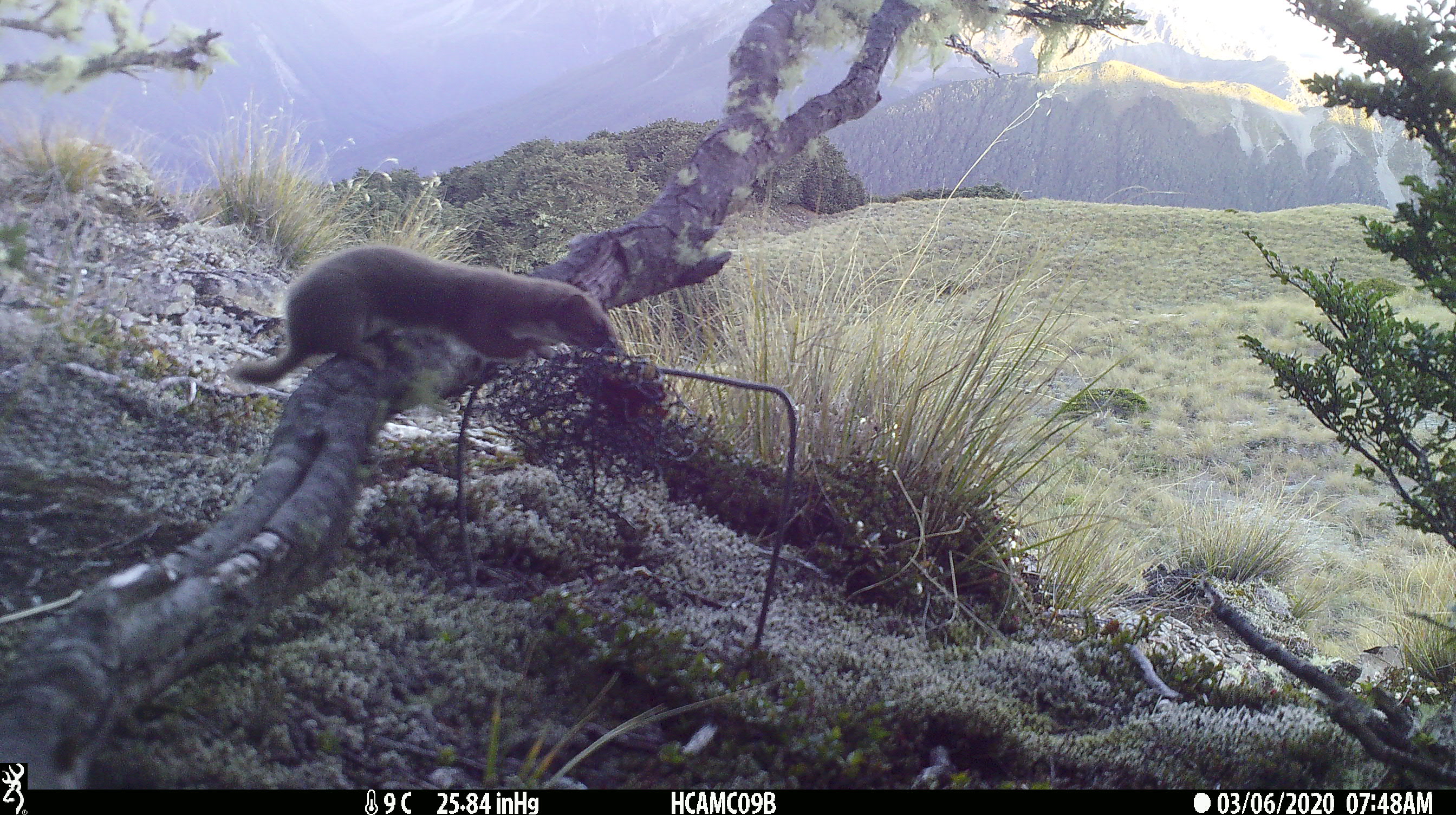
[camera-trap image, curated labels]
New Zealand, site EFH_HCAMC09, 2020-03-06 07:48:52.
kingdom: Animalia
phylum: Chordata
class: Mammalia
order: Carnivora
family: Mustelidae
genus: Mustela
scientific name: Mustela nivalis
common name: least weasel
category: weasel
Weasel (least weasel) (Mustela nivalis).